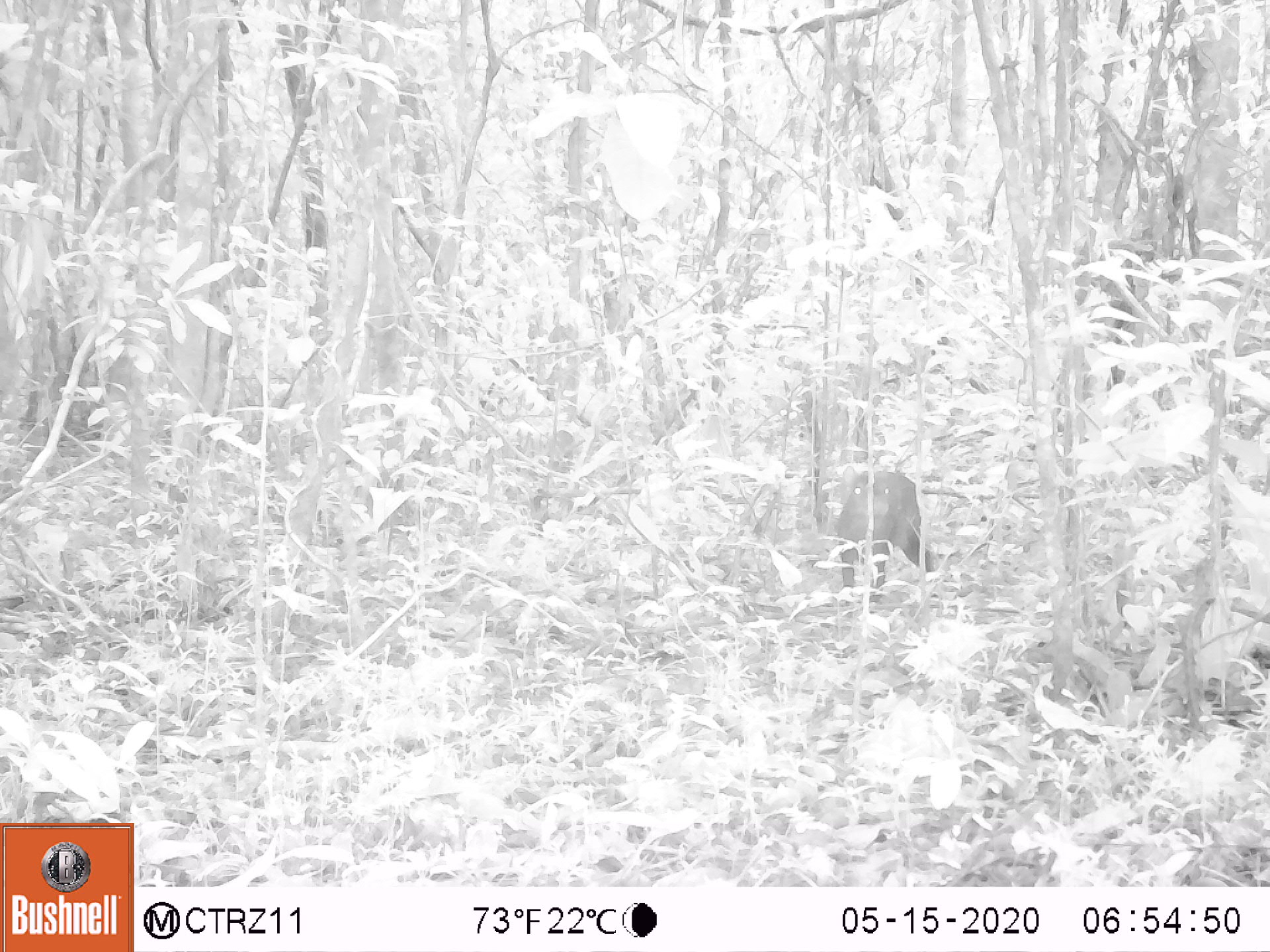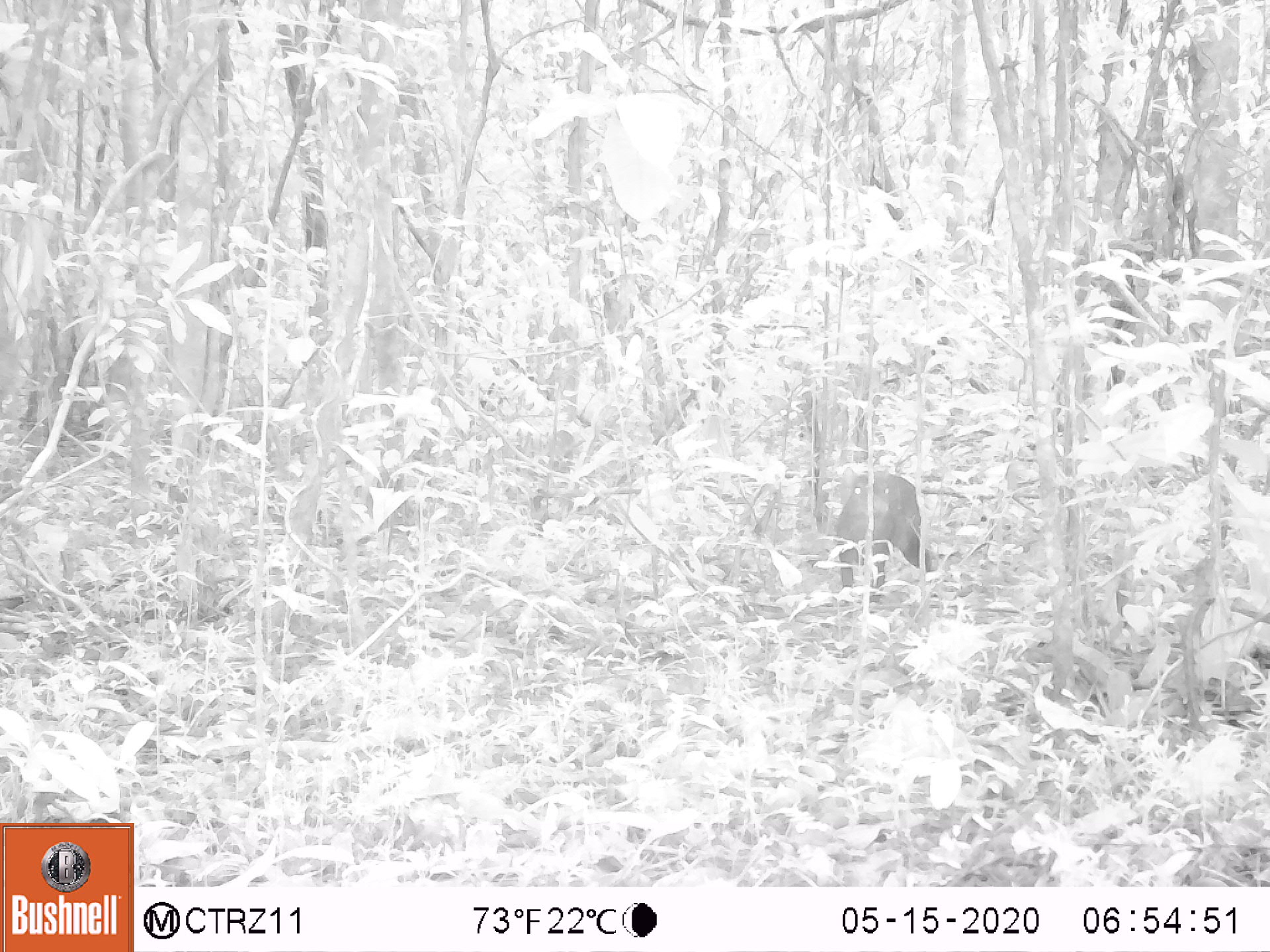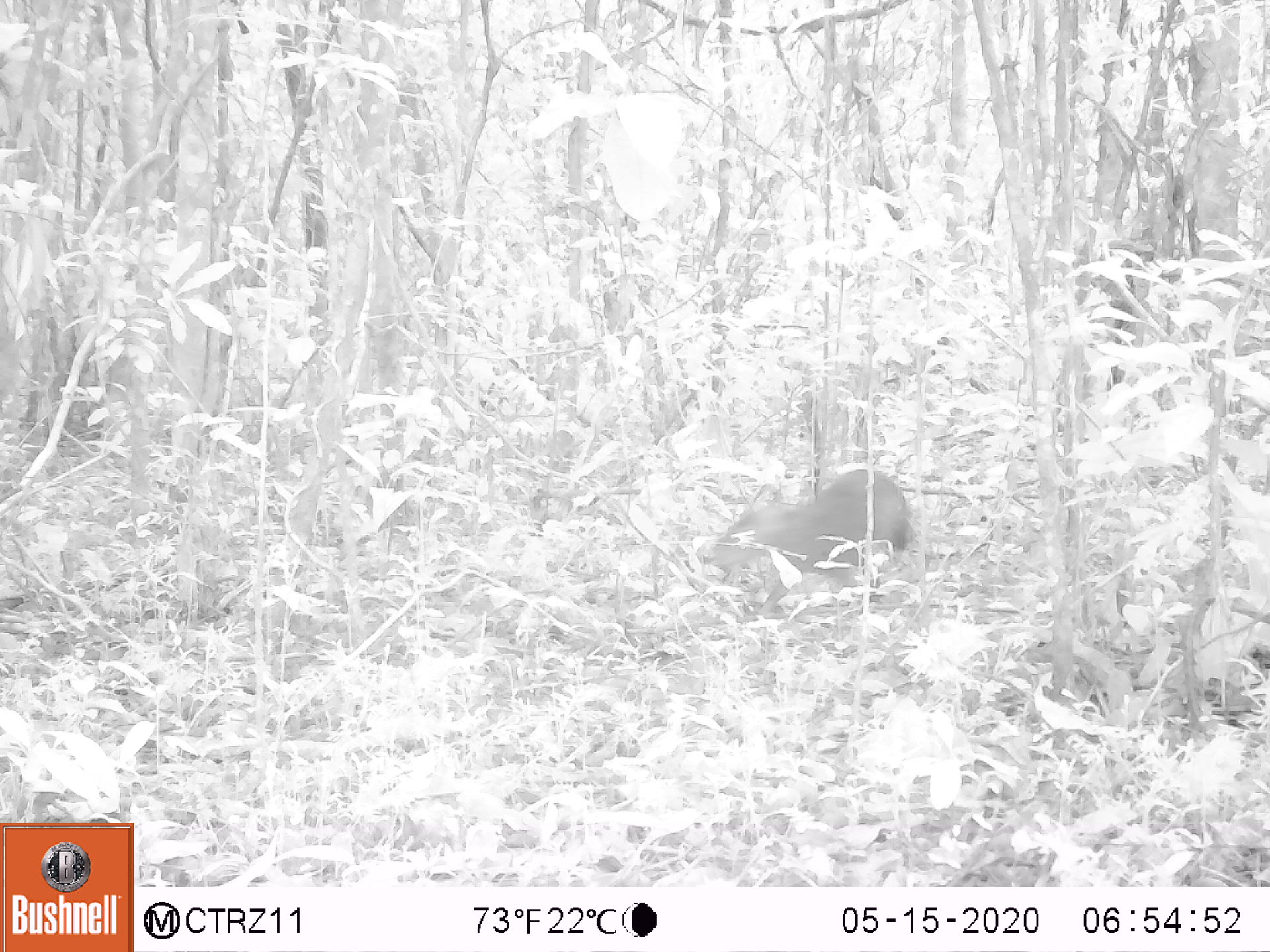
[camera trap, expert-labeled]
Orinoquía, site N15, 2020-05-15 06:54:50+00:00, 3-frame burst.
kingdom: Animalia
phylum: Chordata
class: Mammalia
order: Rodentia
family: Dasyproctidae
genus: Dasyprocta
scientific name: Dasyprocta fuliginosa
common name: black agouti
Black agouti (Dasyprocta fuliginosa).